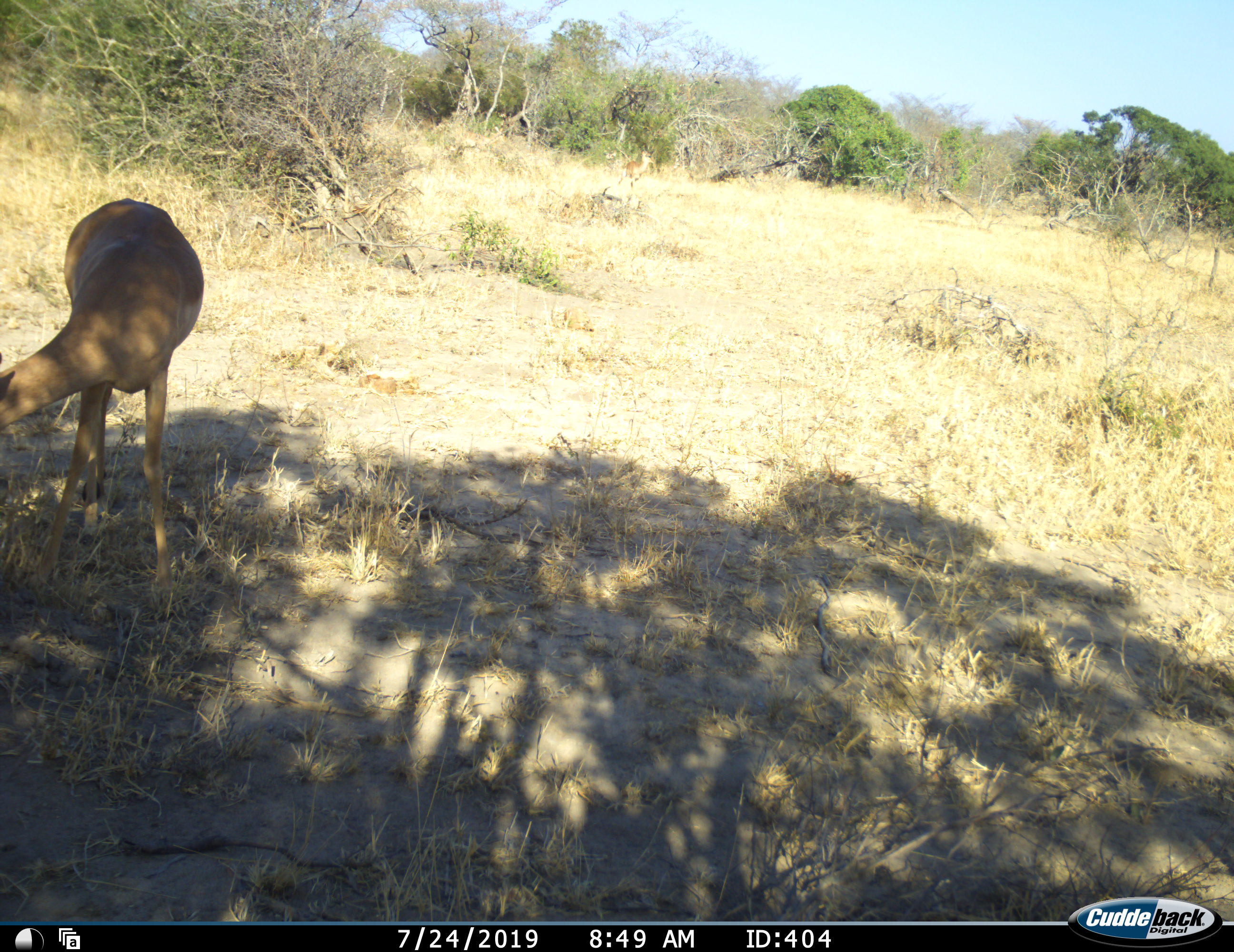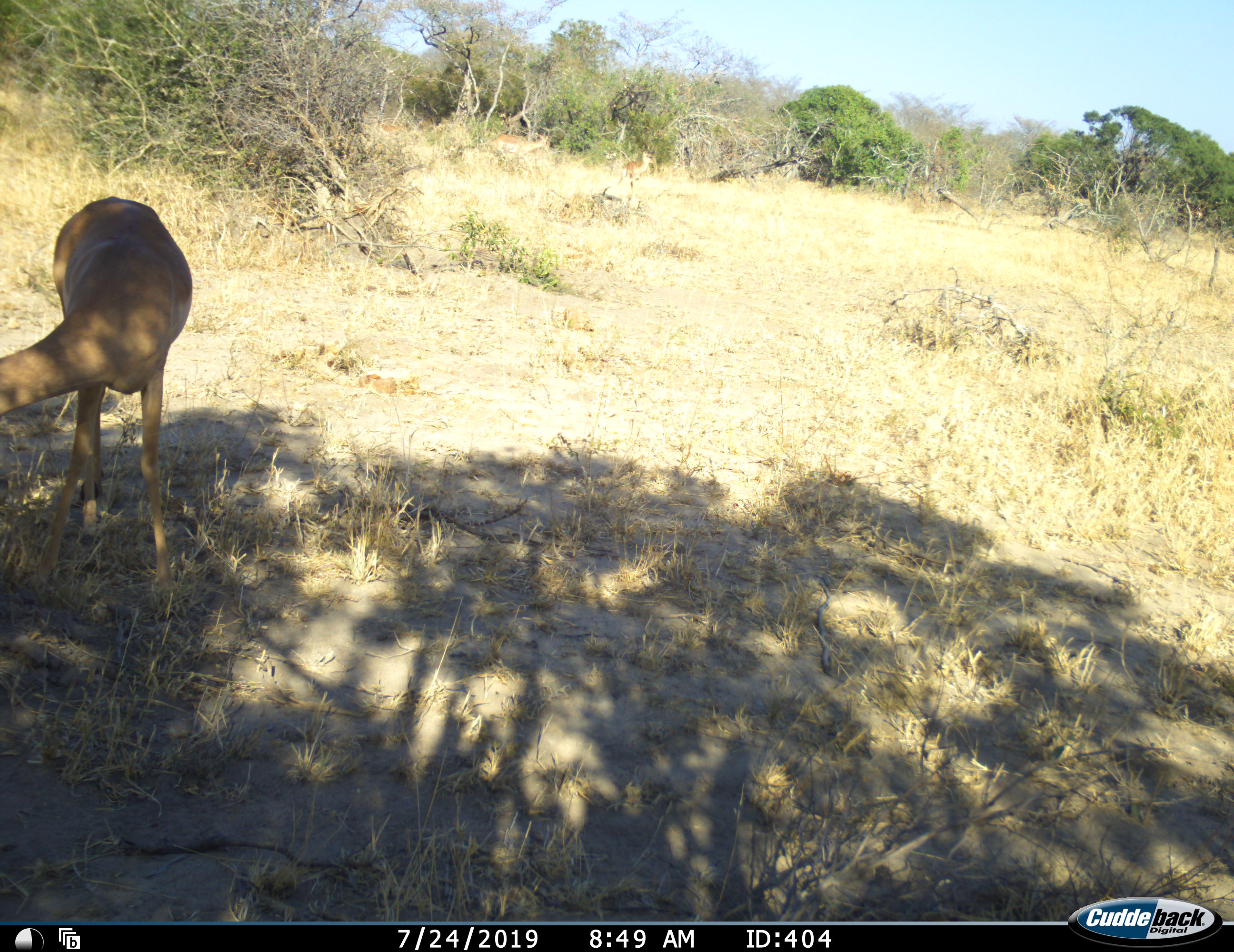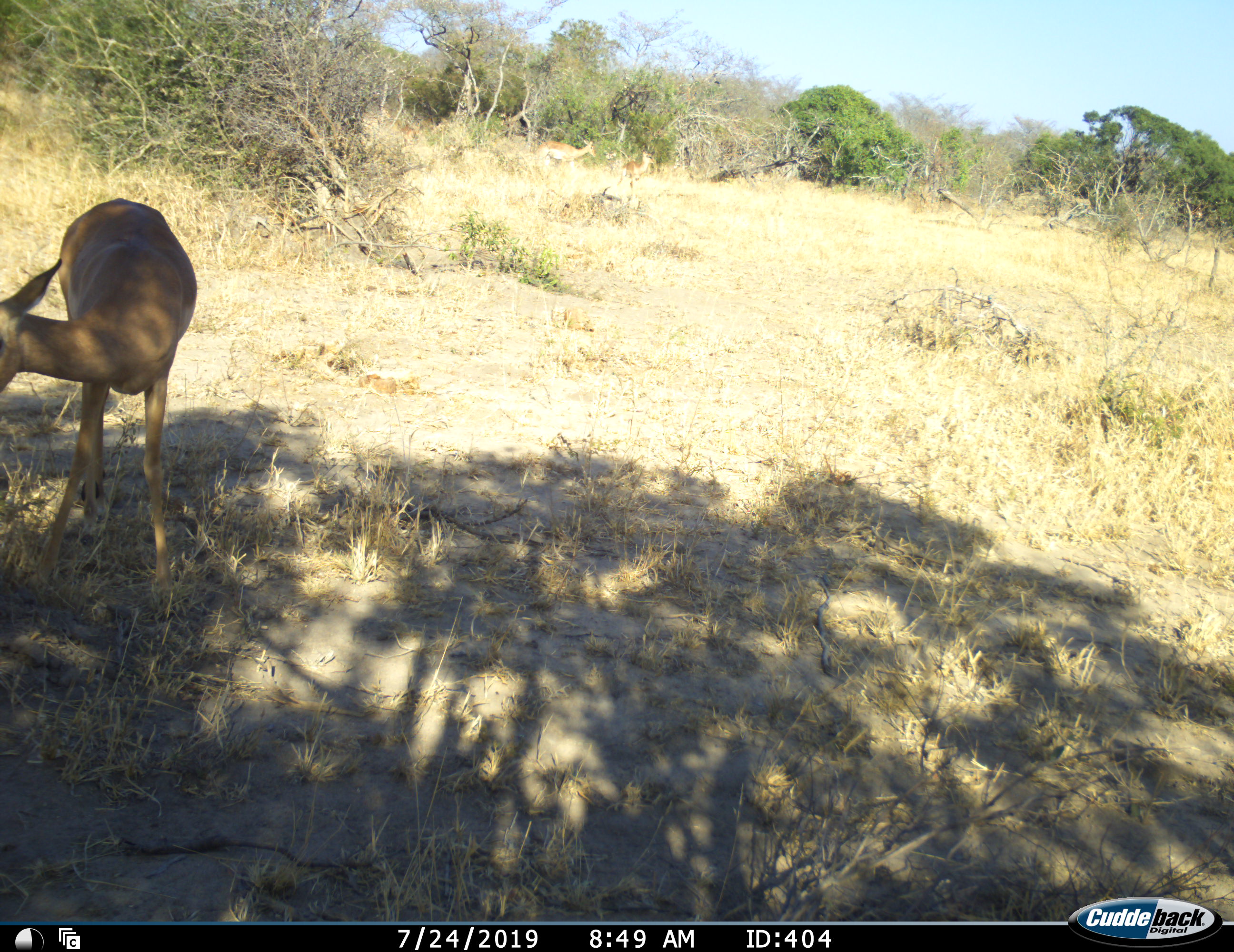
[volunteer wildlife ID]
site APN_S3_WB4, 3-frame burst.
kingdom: Animalia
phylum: Chordata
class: Mammalia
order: Artiodactyla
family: Bovidae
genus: Aepyceros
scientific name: Aepyceros melampus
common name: impala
Impala (Aepyceros melampus), count 3. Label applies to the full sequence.